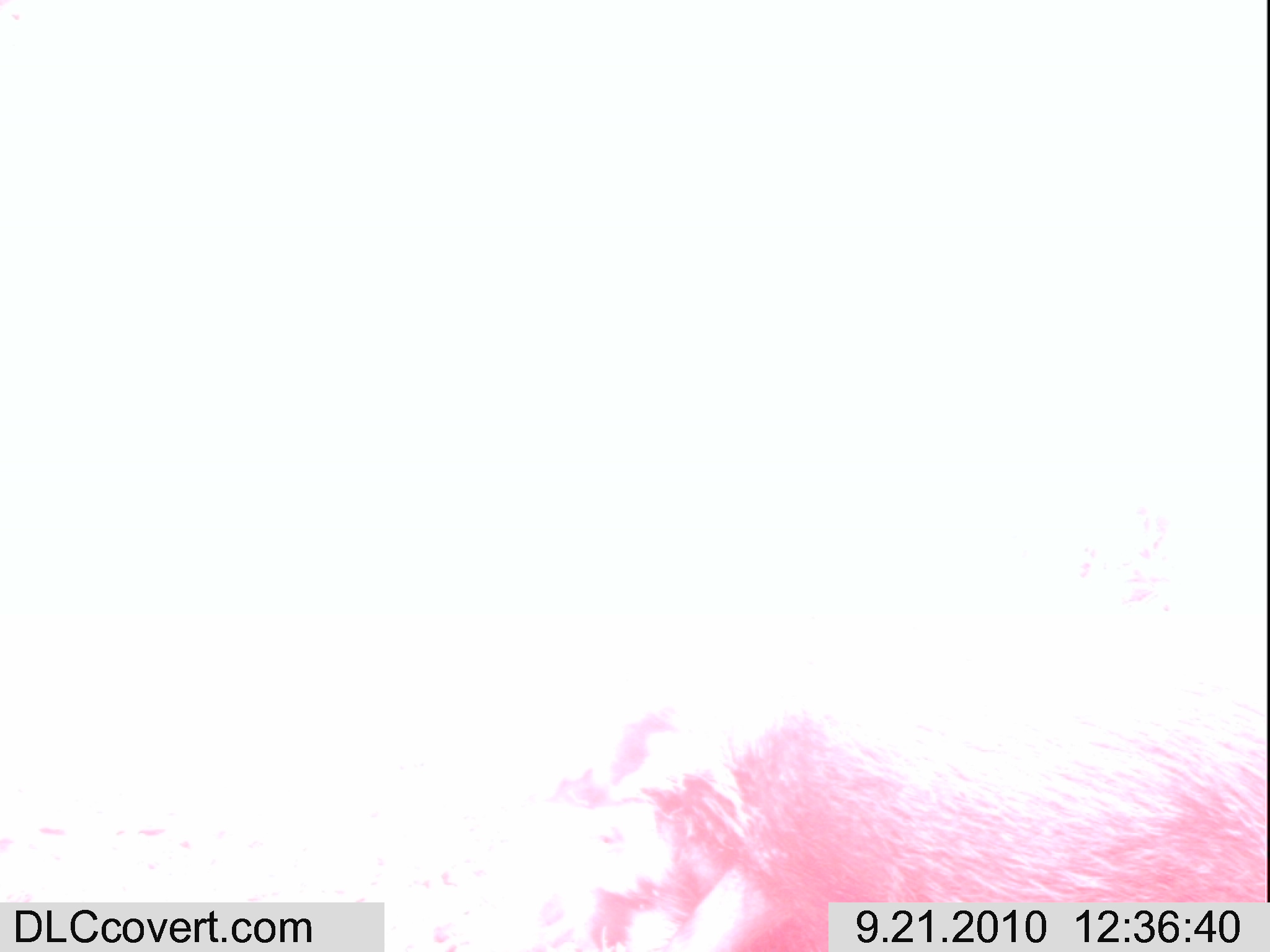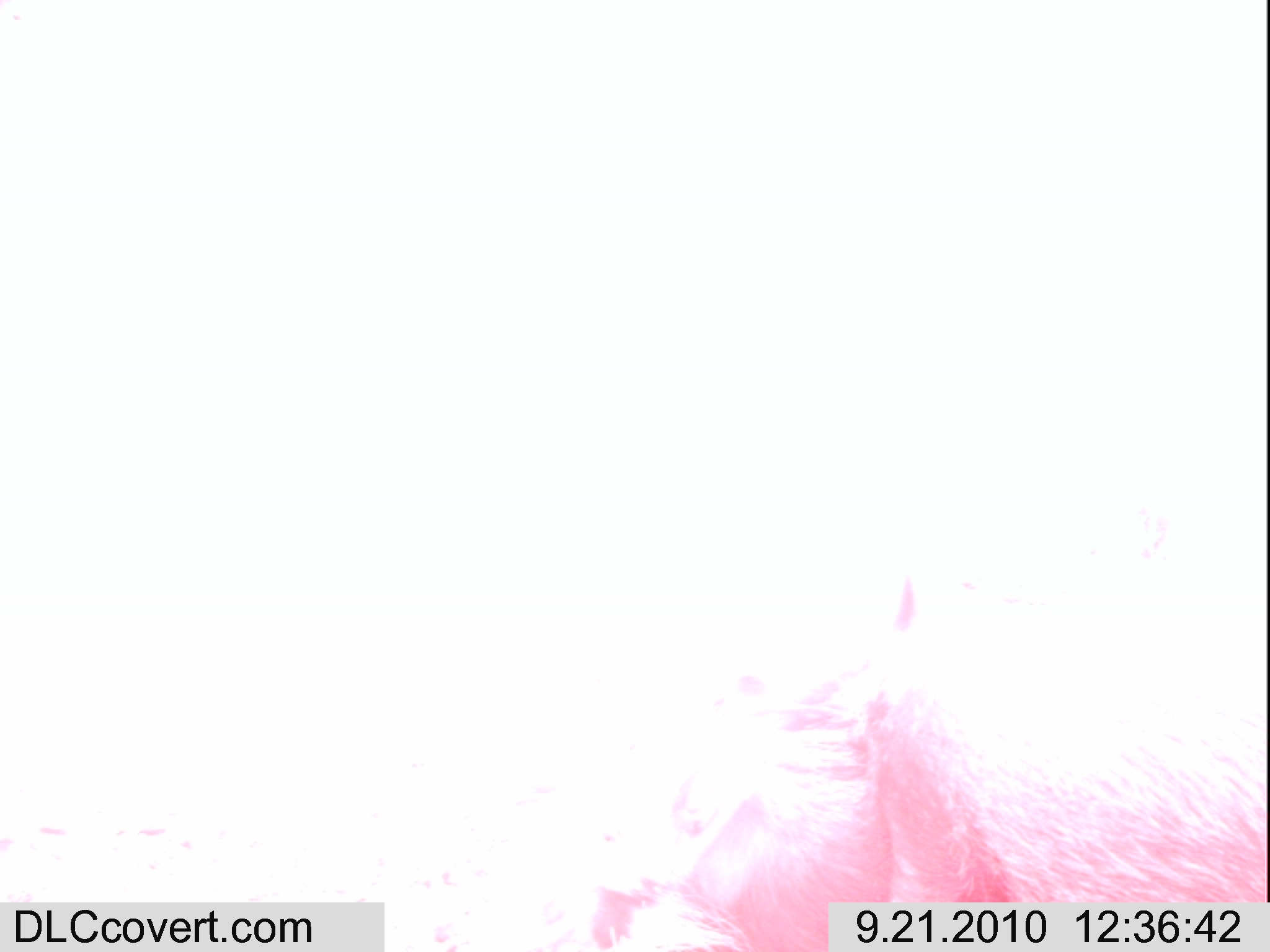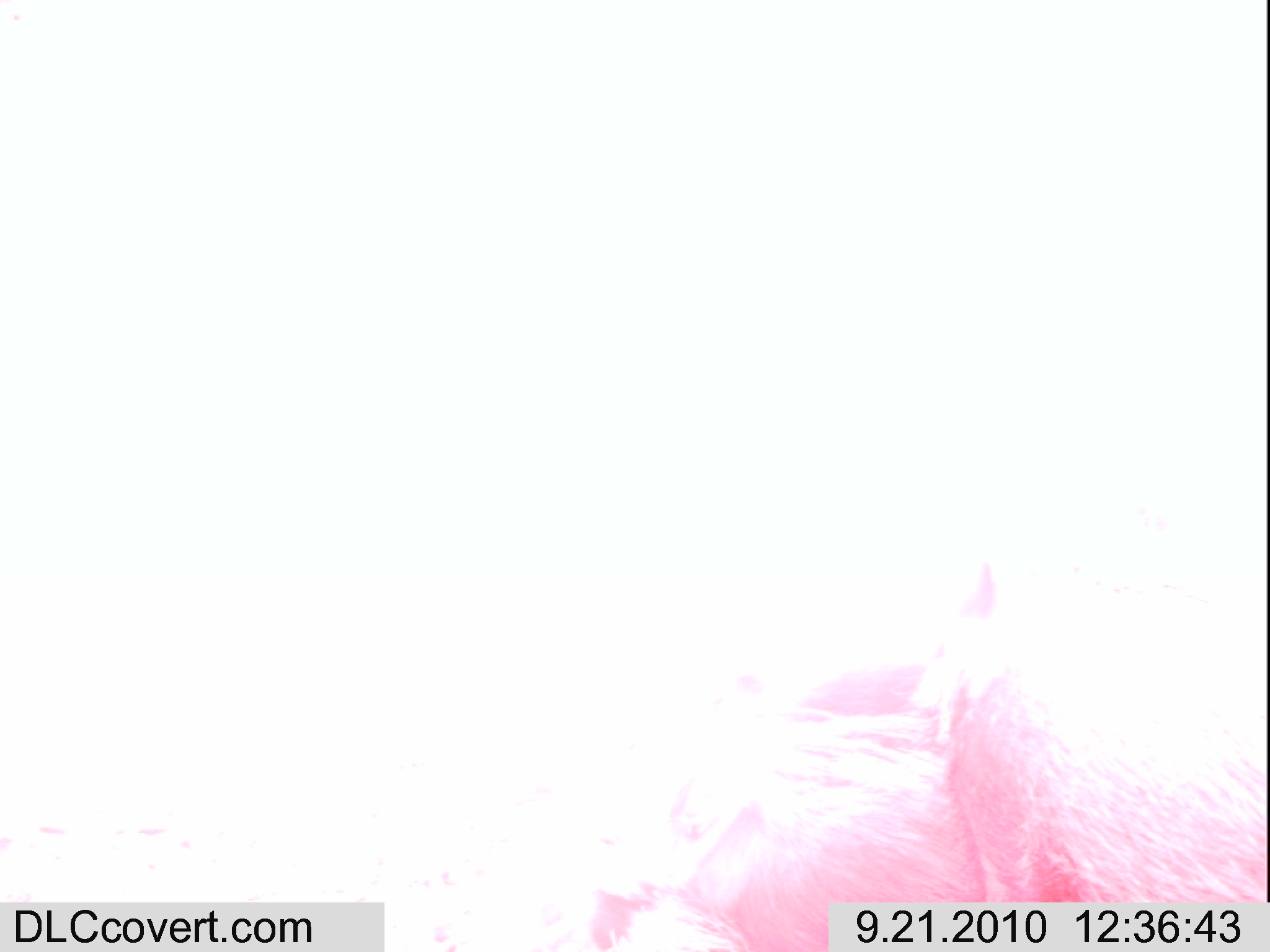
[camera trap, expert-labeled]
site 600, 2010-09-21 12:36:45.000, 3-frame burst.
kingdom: Animalia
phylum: Chordata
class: Mammalia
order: Artiodactyla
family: Suidae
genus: Potamochoerus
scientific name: Potamochoerus larvatus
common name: bushpig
Potamochoerus larvatus (bushpig), count 1.